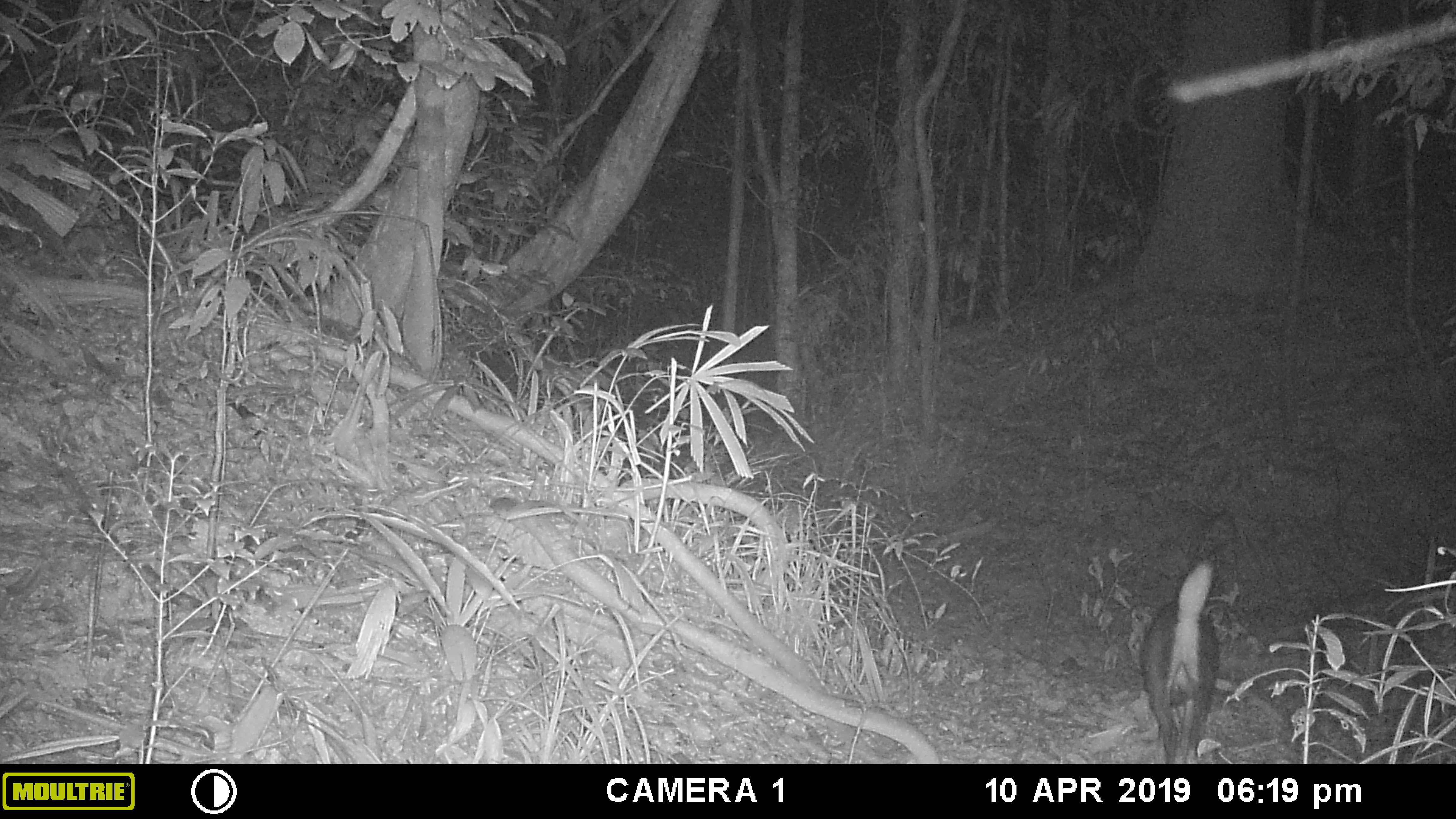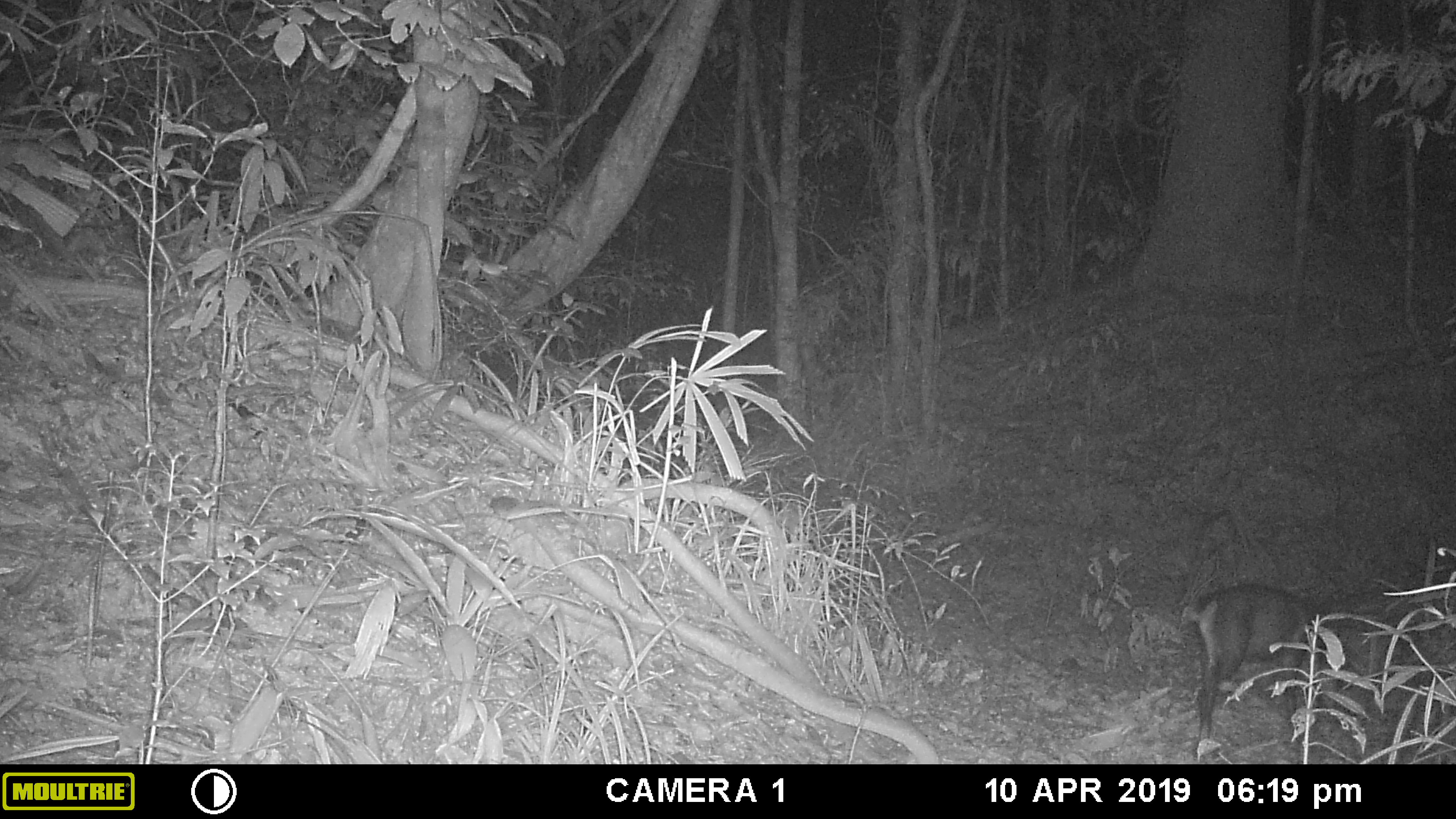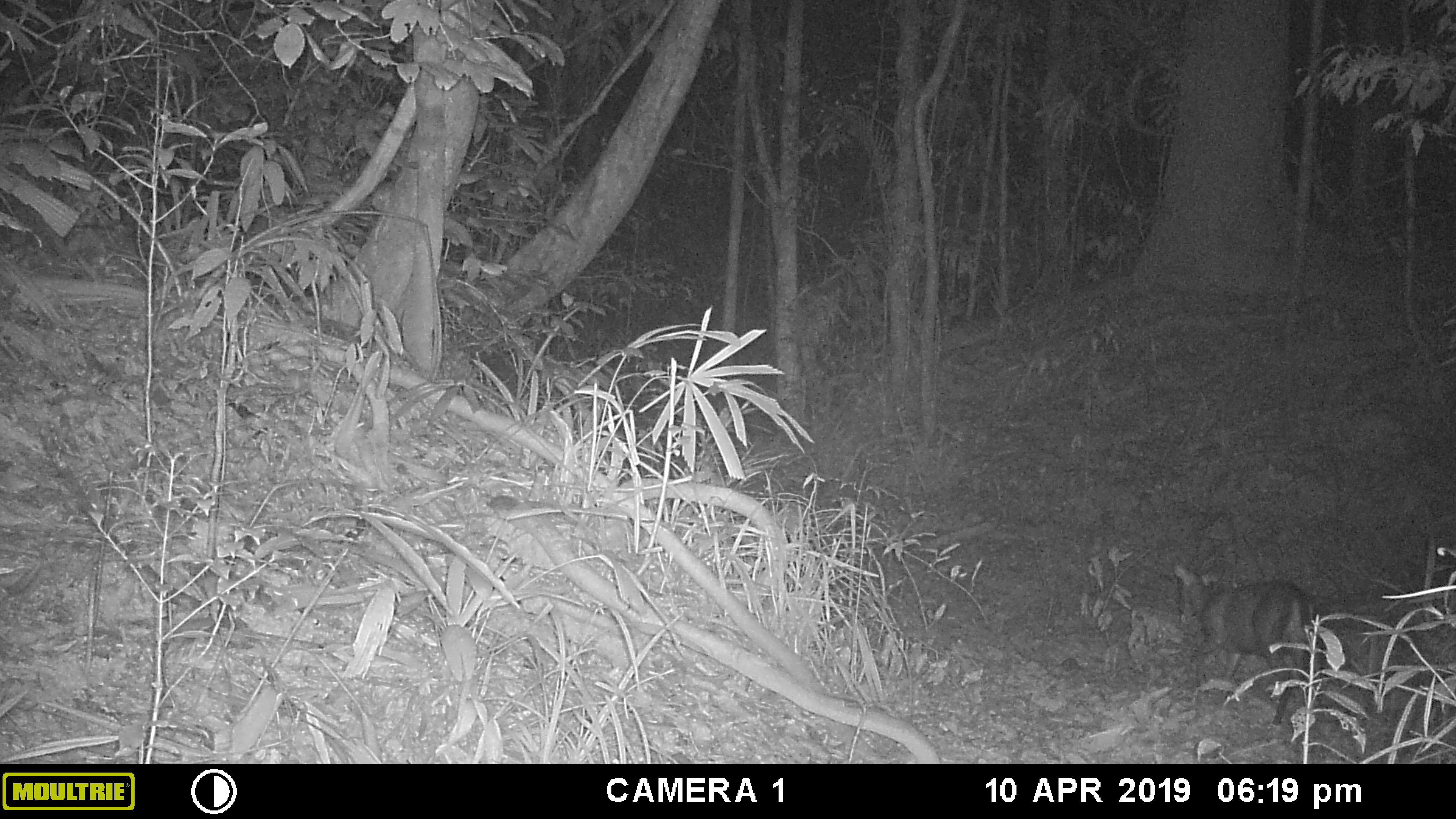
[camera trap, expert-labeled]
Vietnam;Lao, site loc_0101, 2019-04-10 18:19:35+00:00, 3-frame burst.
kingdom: Animalia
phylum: Chordata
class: Mammalia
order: Artiodactyla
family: Cervidae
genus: Muntiacus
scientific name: Muntiacus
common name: muntjacs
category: unidentified muntjac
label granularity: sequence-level